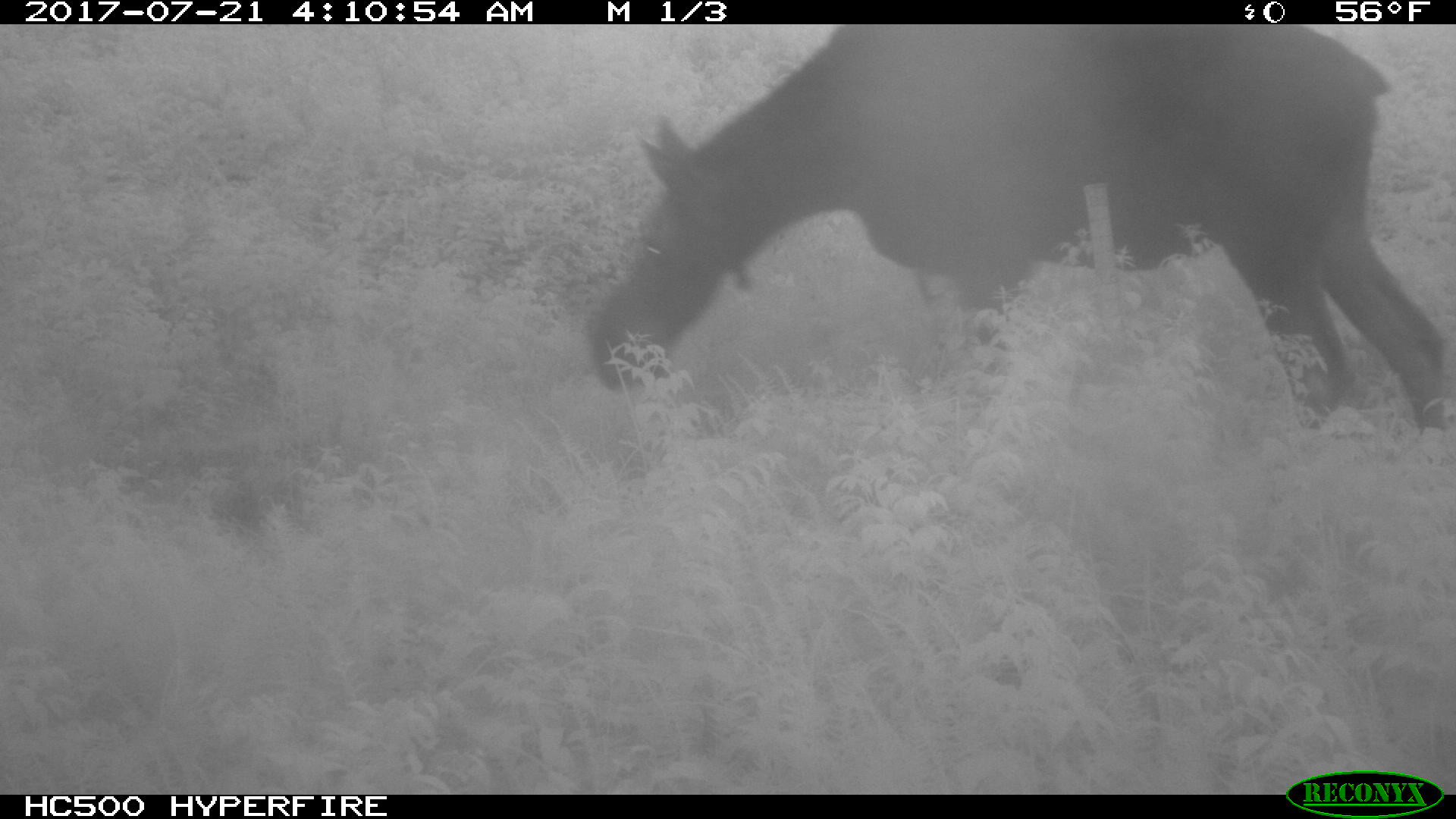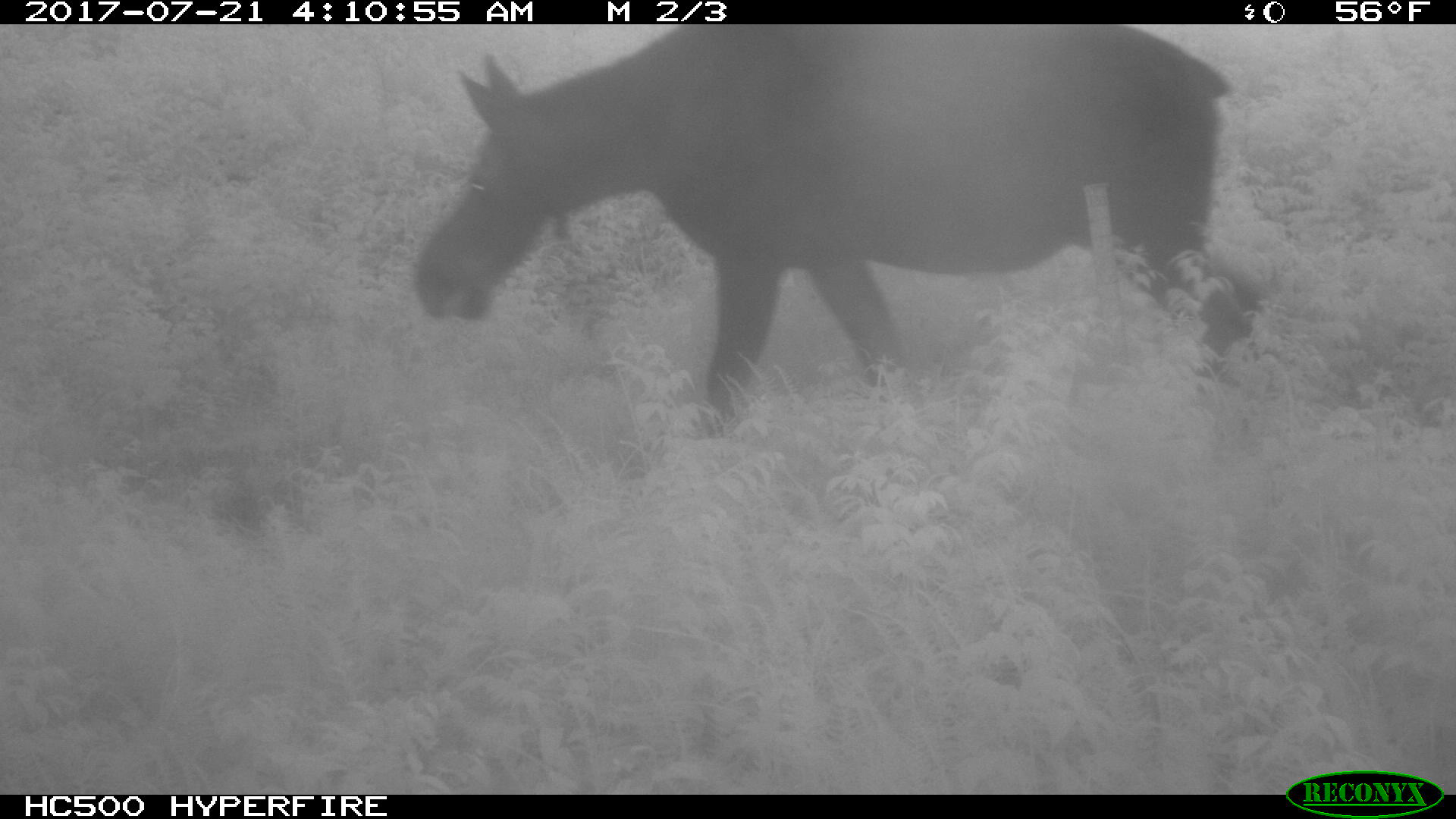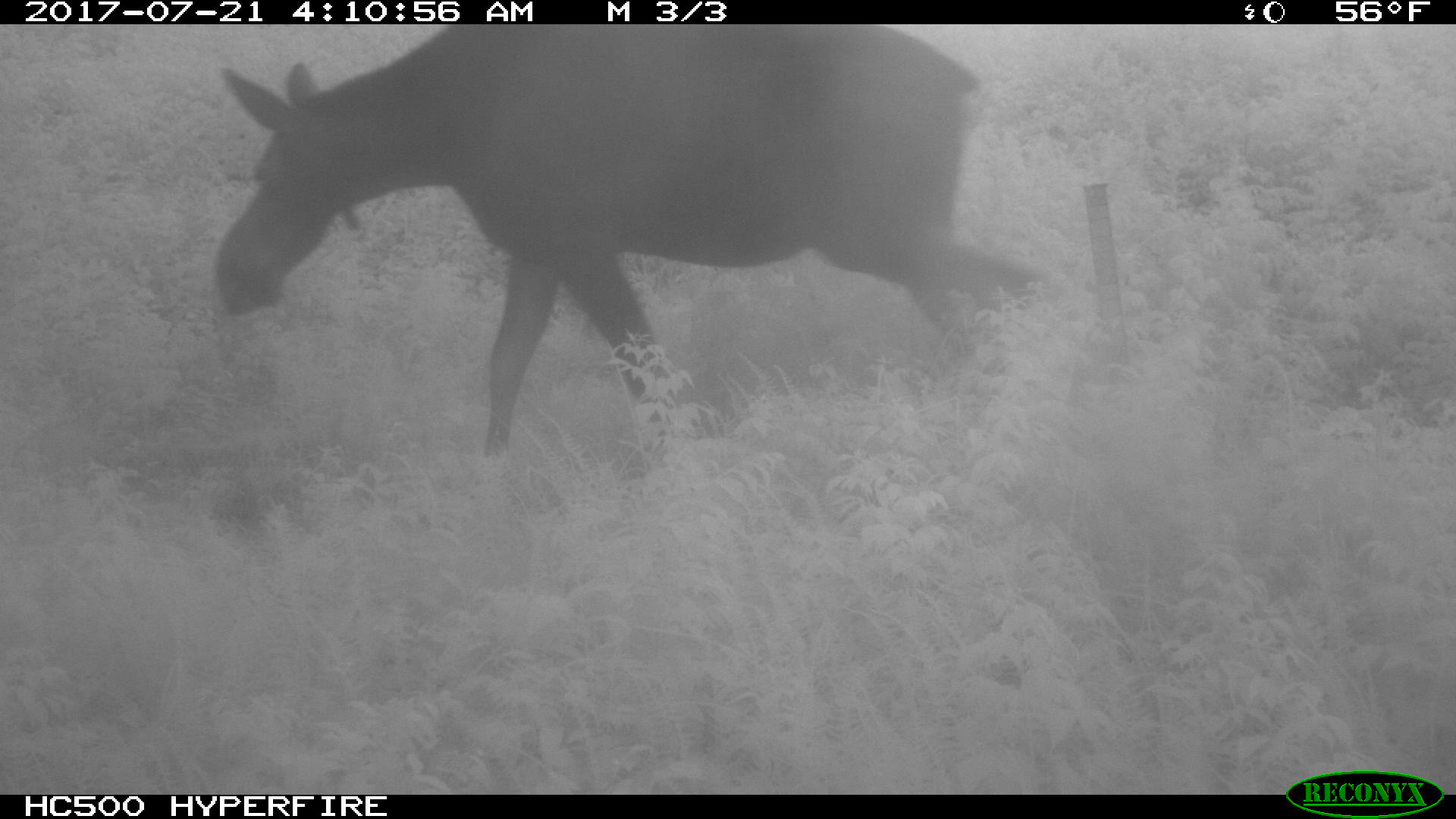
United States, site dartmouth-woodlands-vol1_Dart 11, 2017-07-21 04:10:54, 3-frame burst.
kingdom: Animalia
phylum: Chordata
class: Mammalia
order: Artiodactyla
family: Cervidae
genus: Alces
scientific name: Alces alces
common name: moose